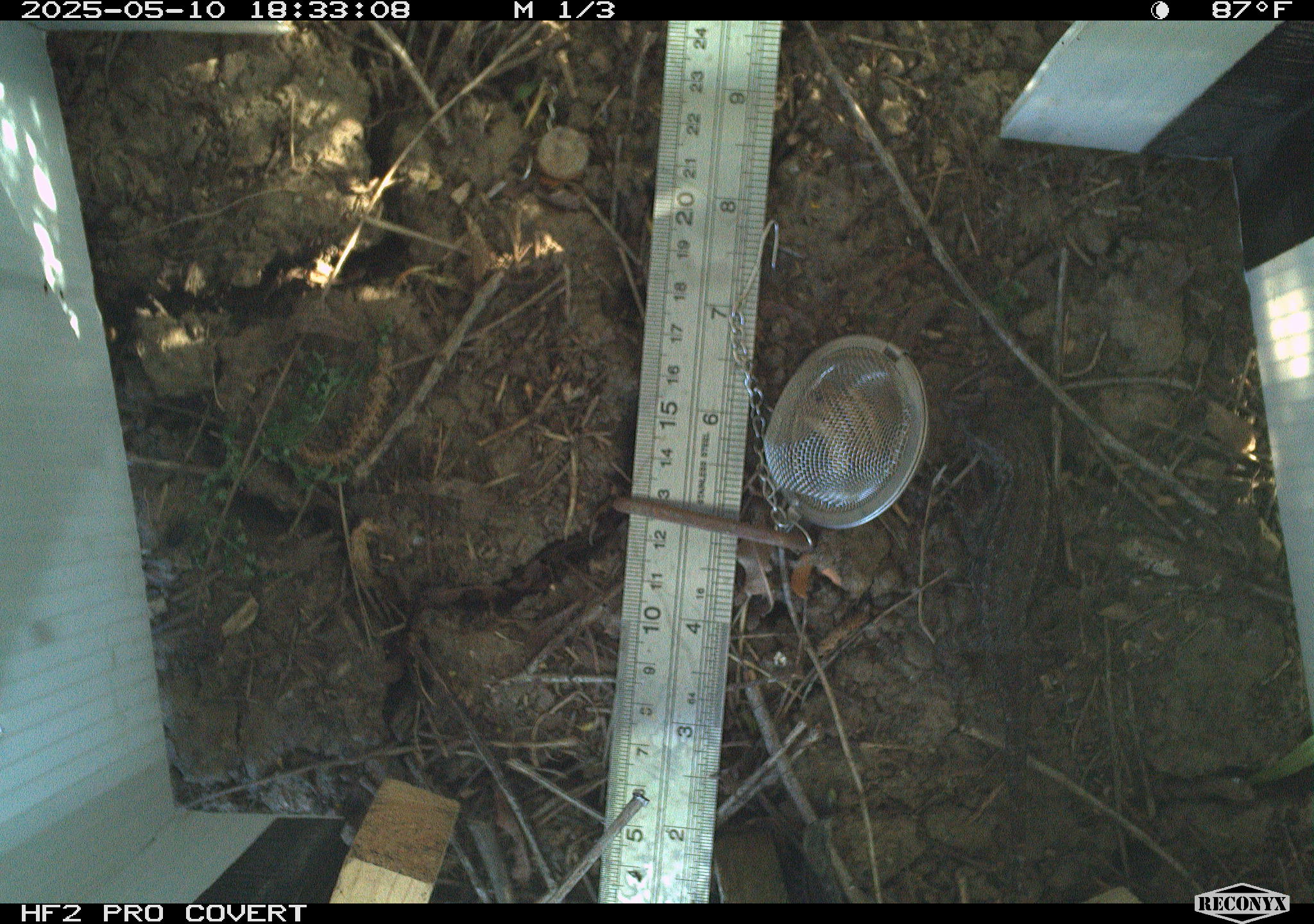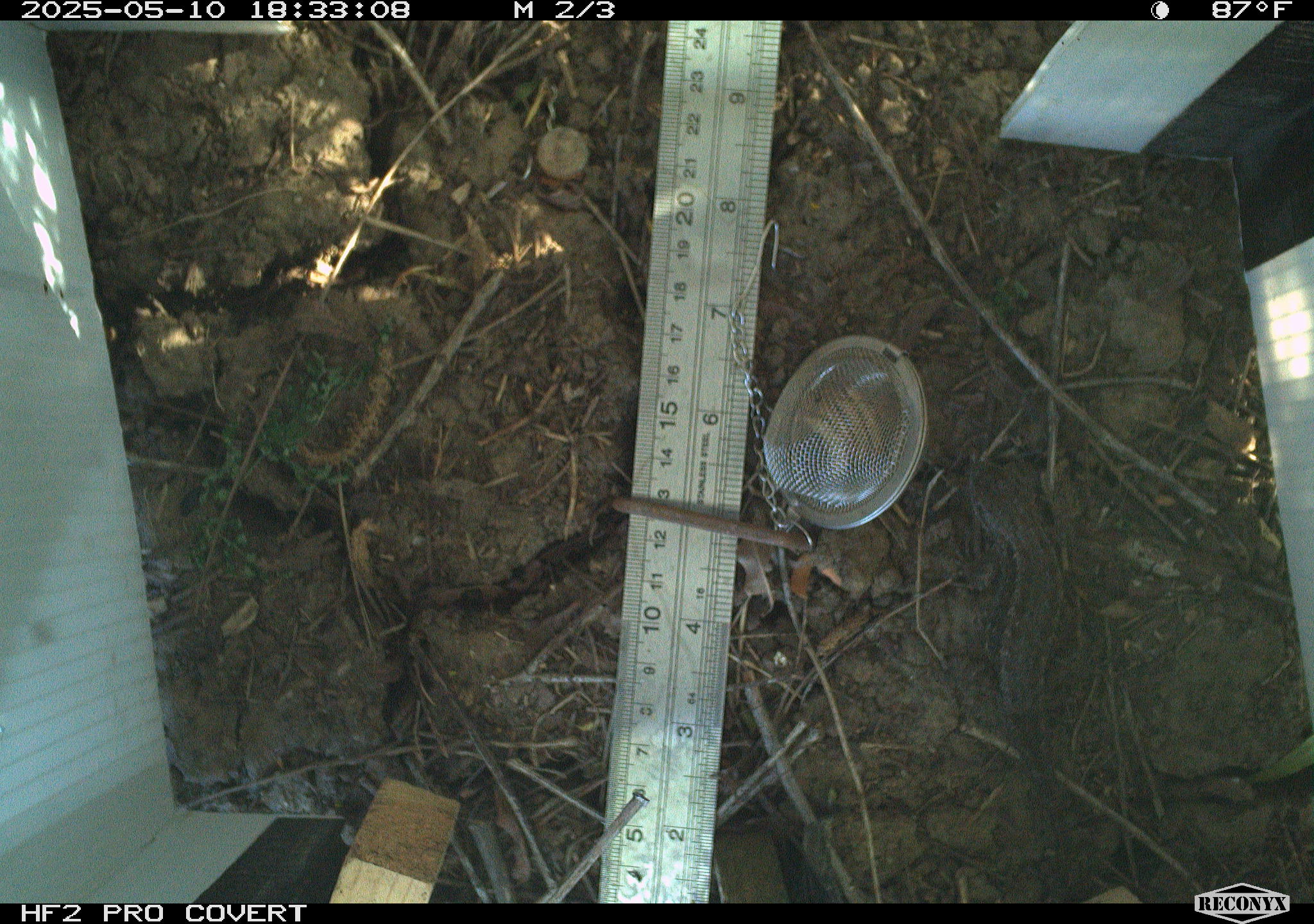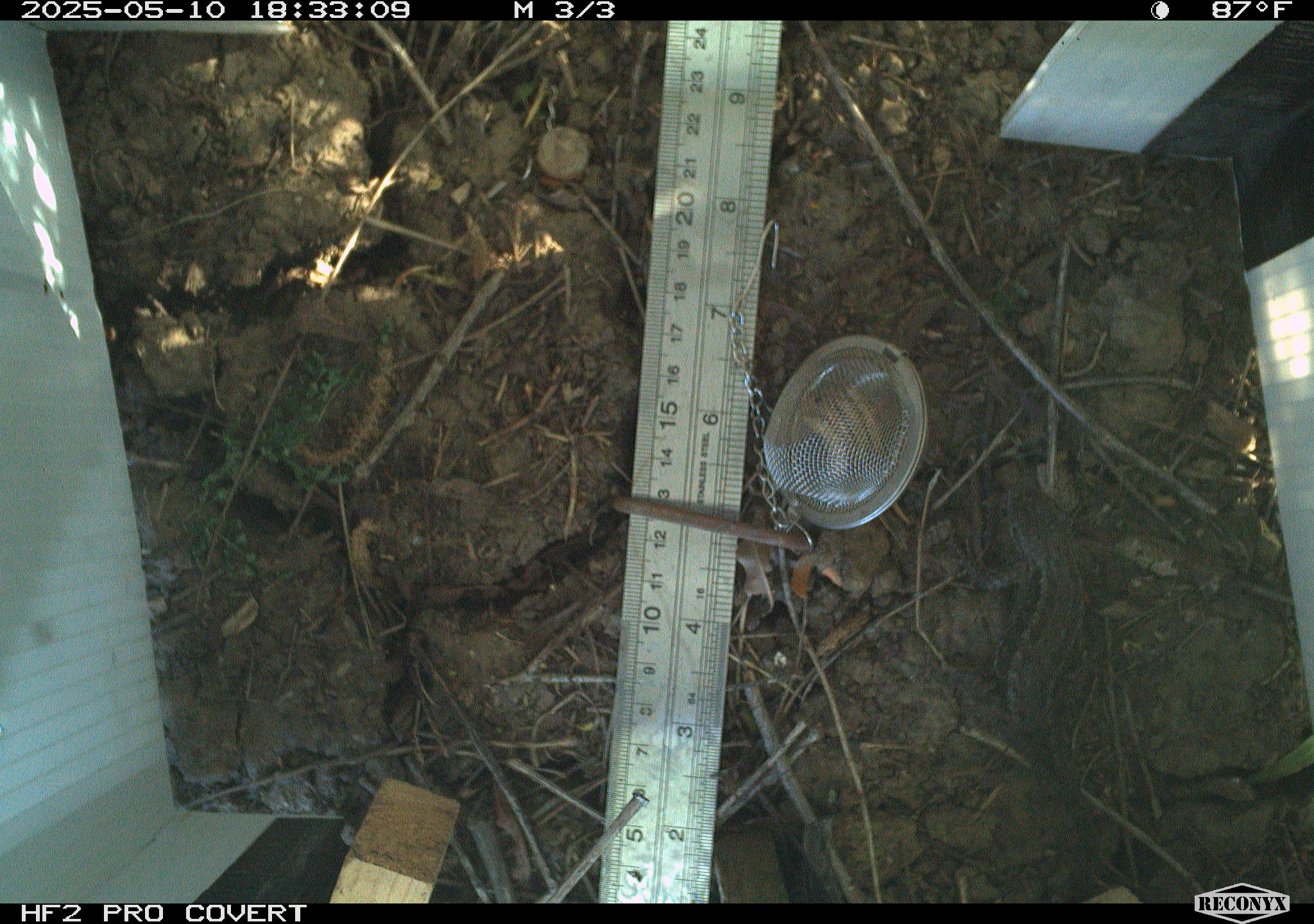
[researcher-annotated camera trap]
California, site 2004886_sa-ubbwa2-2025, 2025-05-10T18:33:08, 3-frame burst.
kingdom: Animalia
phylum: Chordata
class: Reptilia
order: Squamata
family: Phrynosomatidae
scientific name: Phrynosomatidae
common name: north american spiny lizards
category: sceloporus/uta species